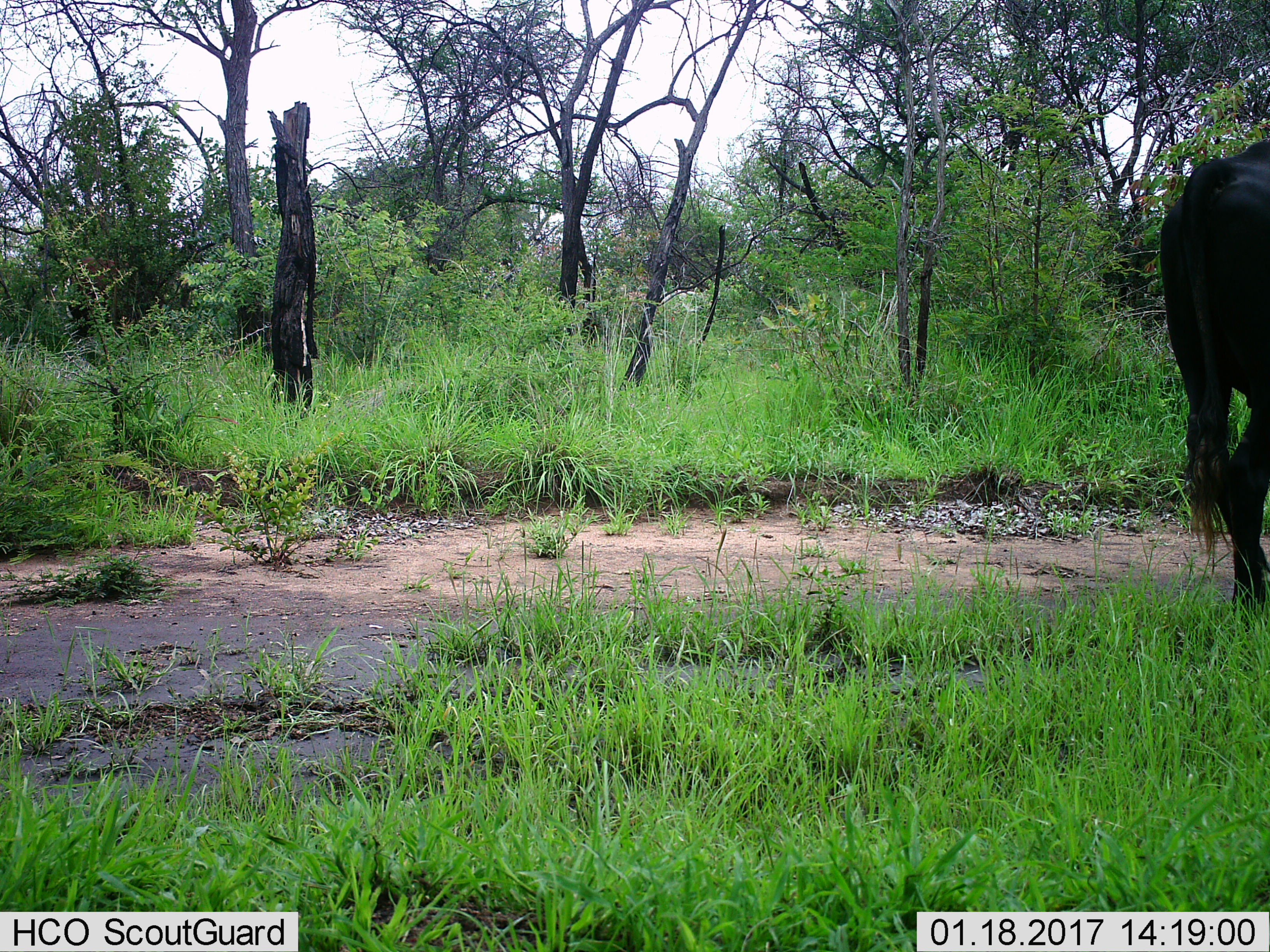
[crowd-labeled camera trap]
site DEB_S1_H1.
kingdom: Animalia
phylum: Chordata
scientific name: Vertebrata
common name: domestic animal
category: domesticanimal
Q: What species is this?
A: Domesticanimal (domestic animal) (Vertebrata).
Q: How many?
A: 1.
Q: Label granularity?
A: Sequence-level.